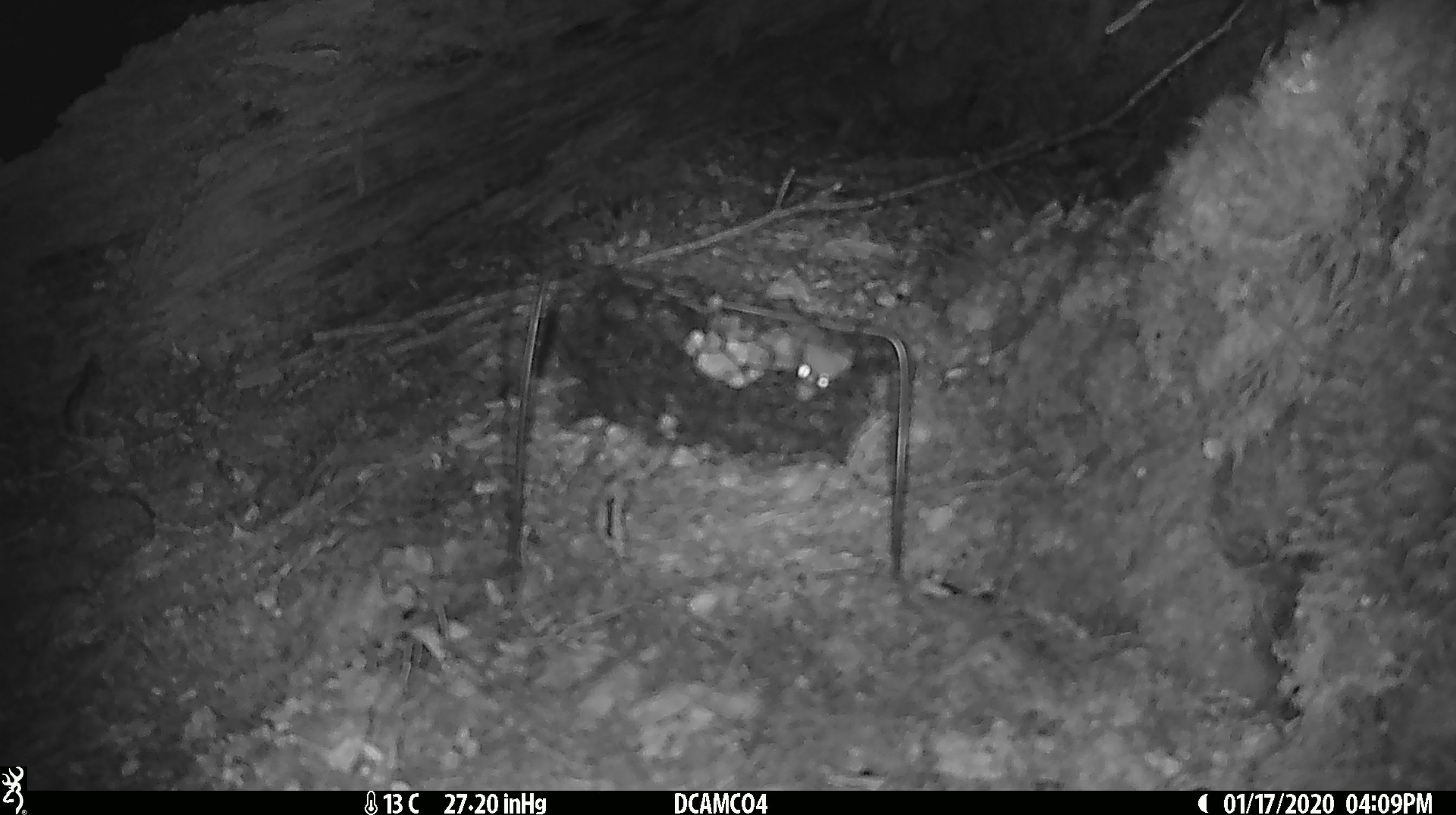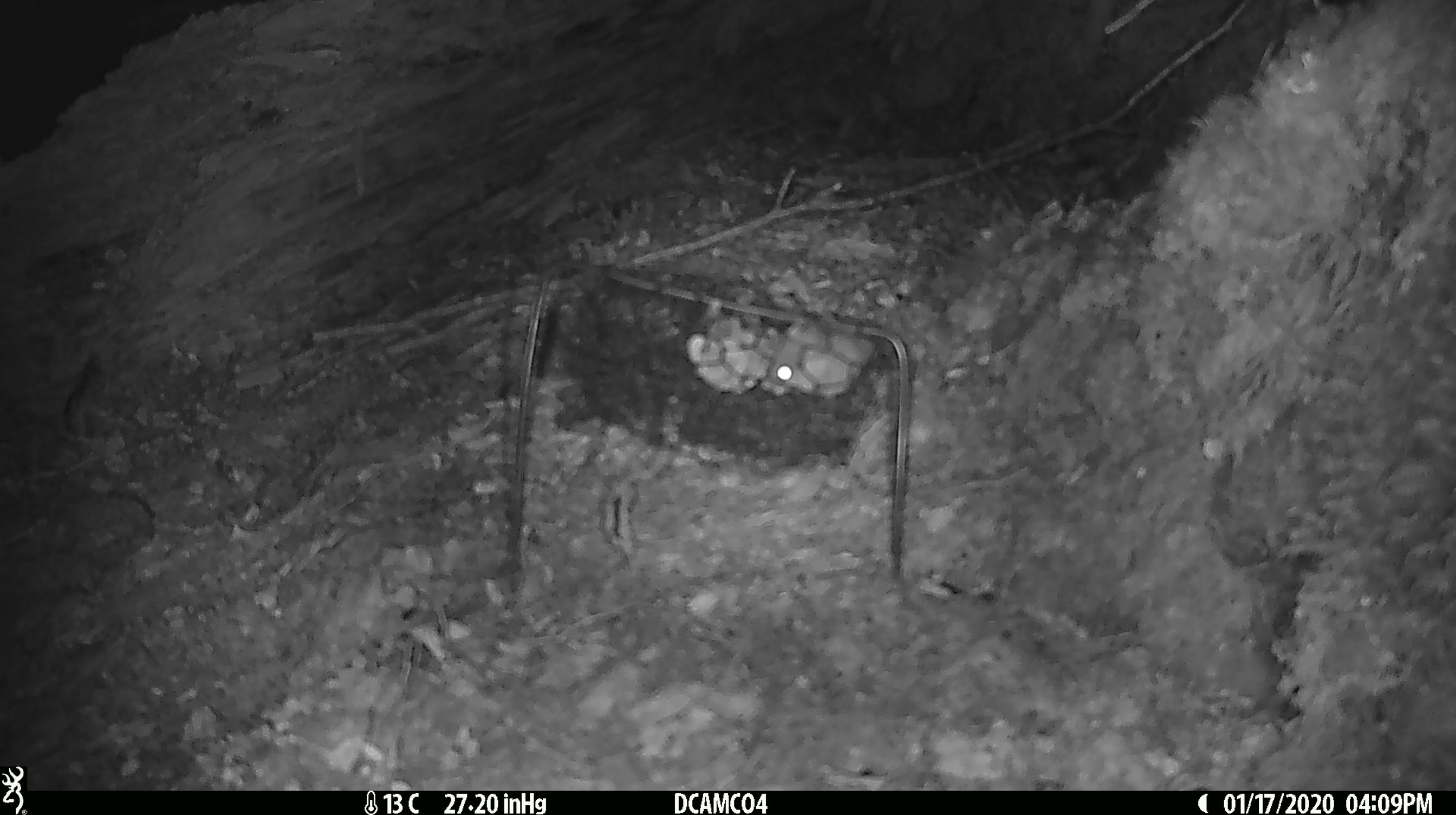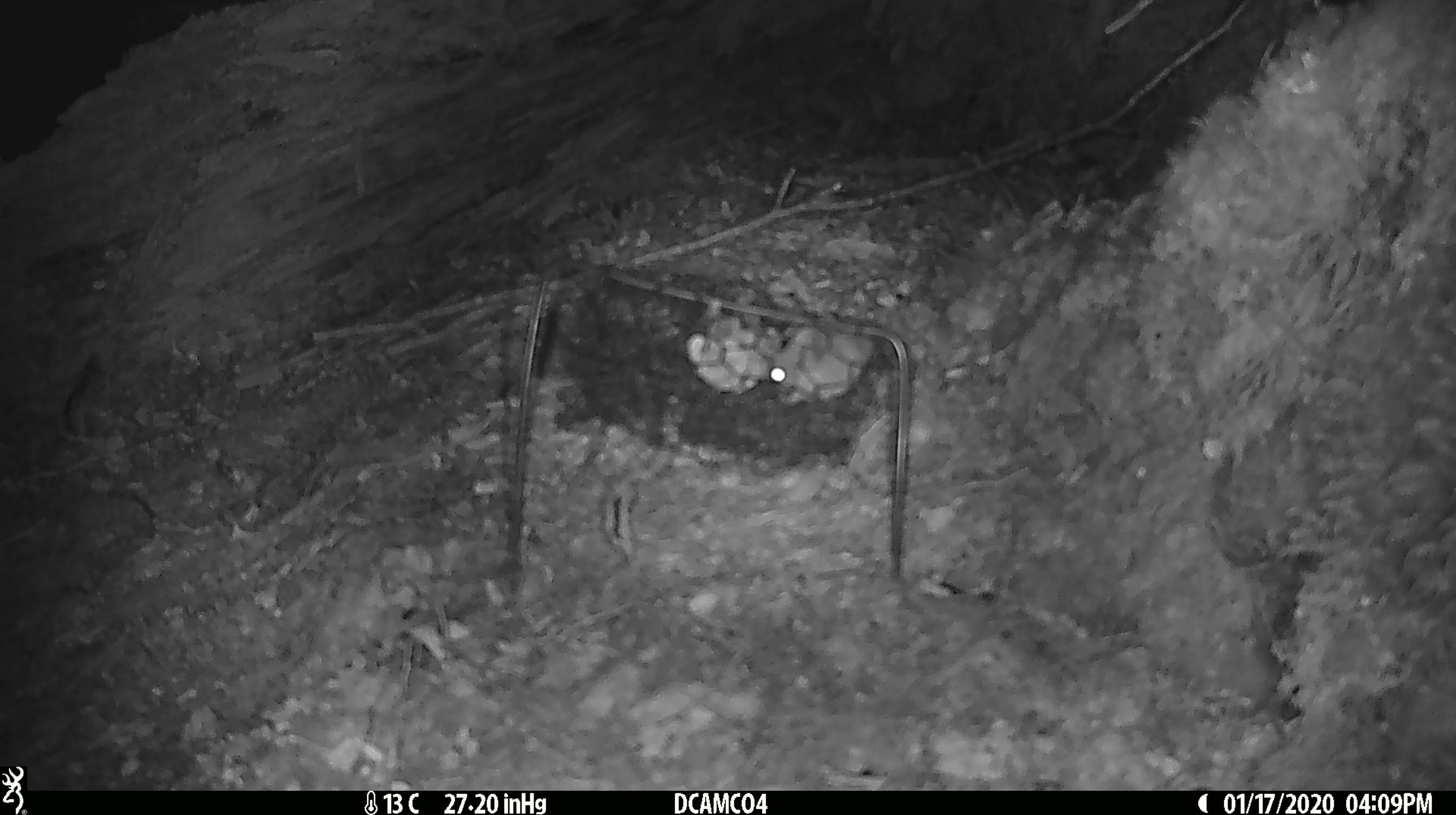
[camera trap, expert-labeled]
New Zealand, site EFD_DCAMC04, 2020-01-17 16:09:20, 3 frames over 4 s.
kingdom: Animalia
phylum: Chordata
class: Mammalia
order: Rodentia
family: Muridae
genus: Mus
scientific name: Mus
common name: mouse